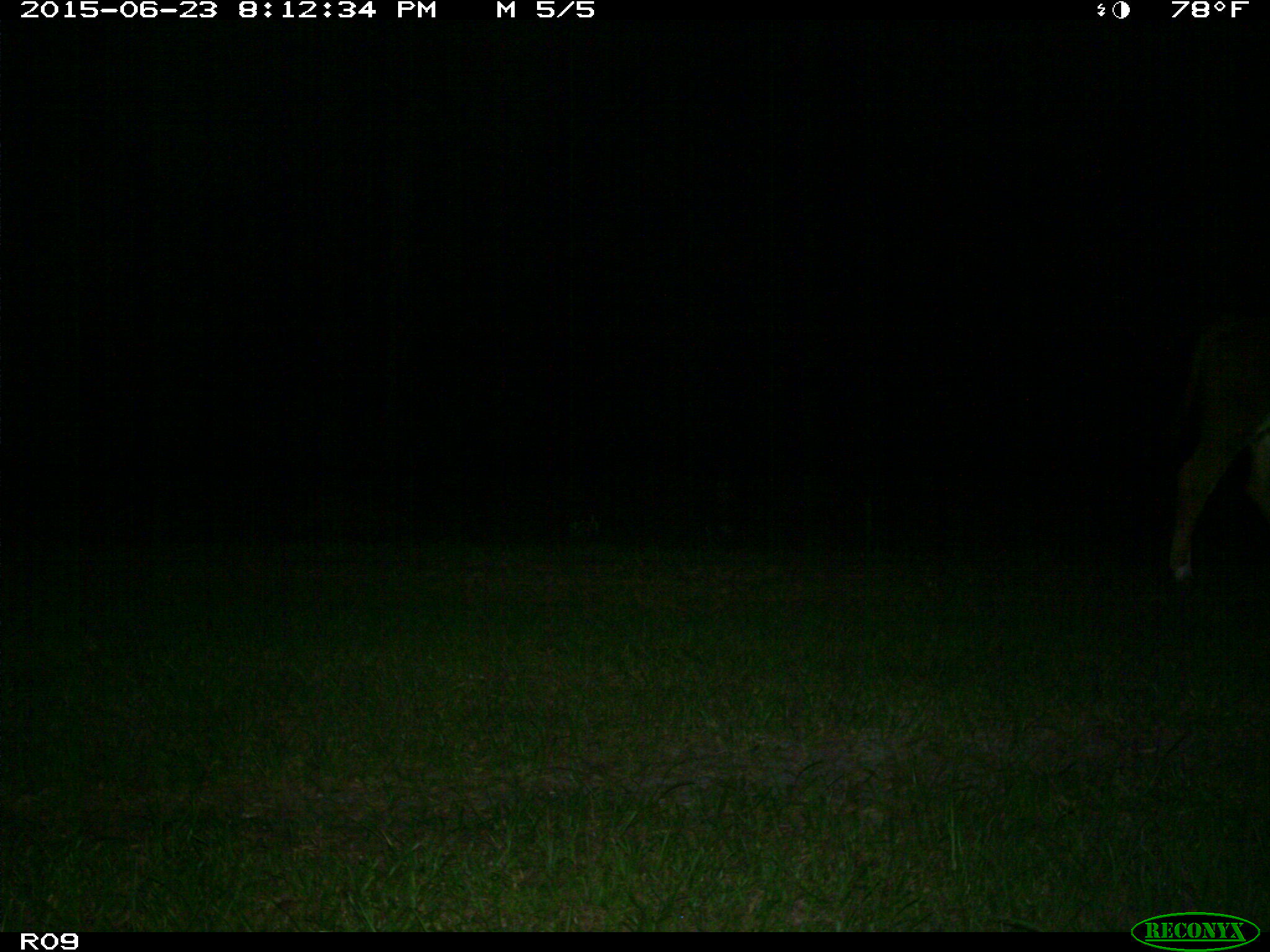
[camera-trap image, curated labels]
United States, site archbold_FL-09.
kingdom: Animalia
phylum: Chordata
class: Mammalia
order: Artiodactyla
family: Bovidae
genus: Bos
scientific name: Bos taurus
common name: domestic cow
Bos taurus (domestic cow).